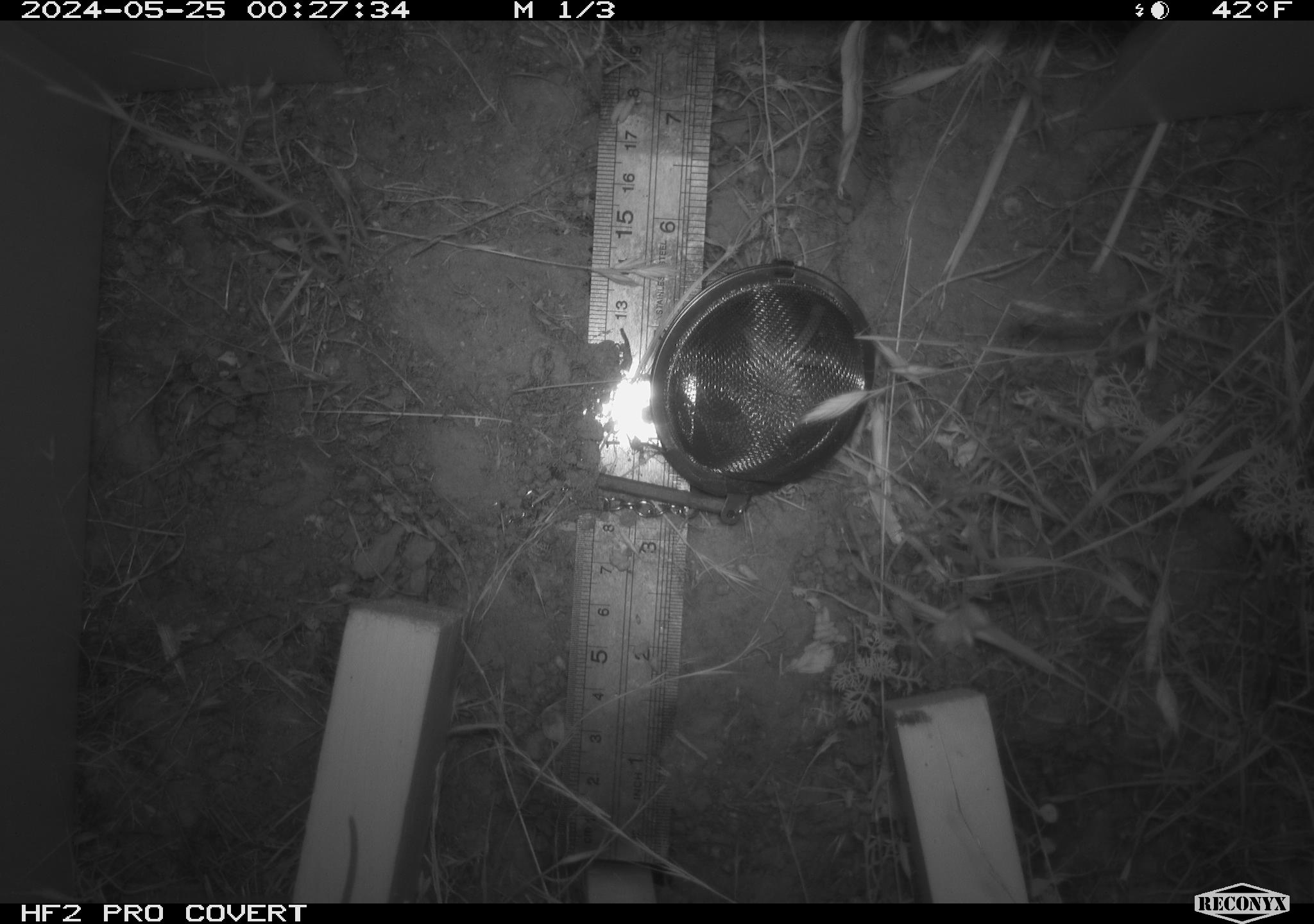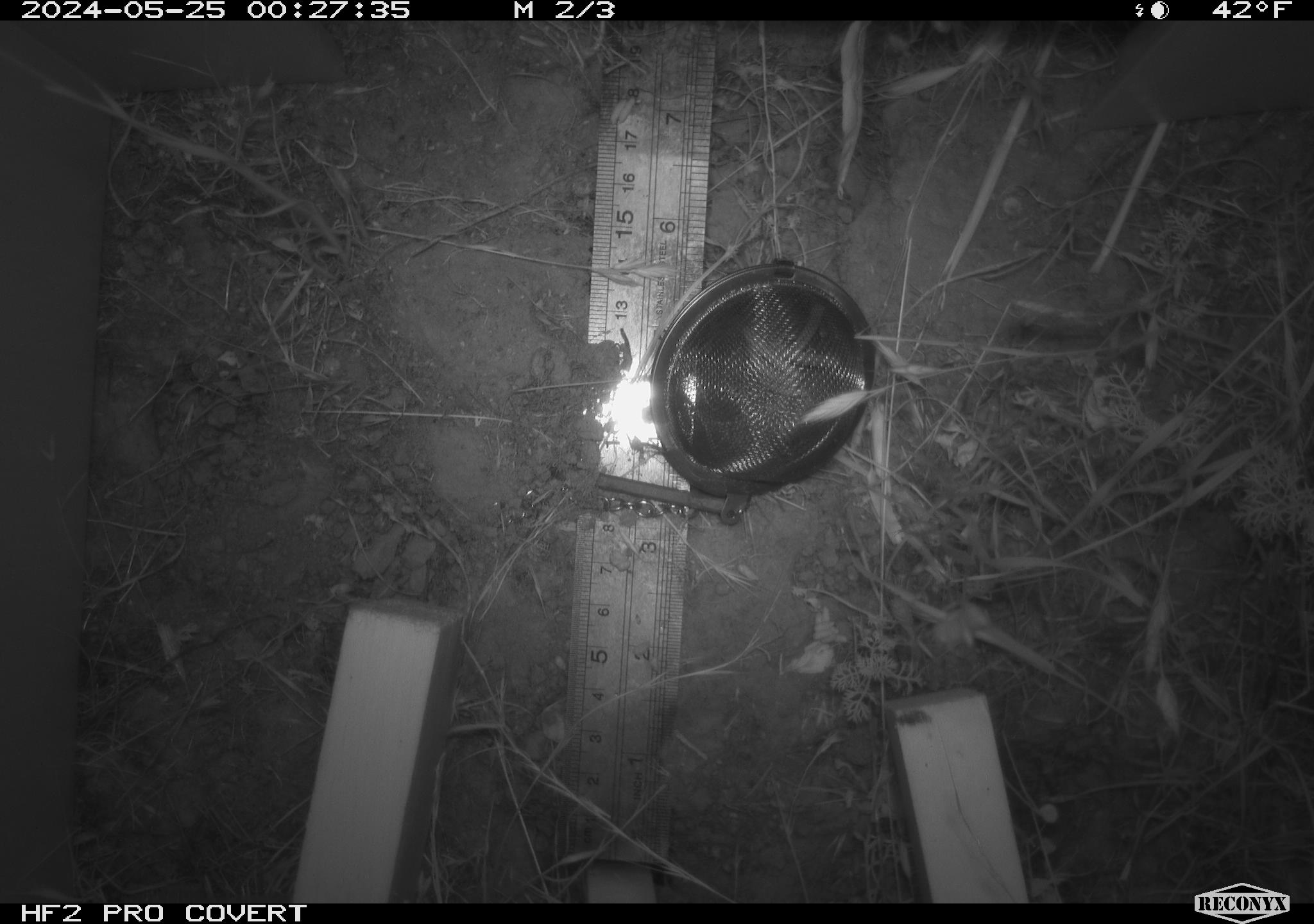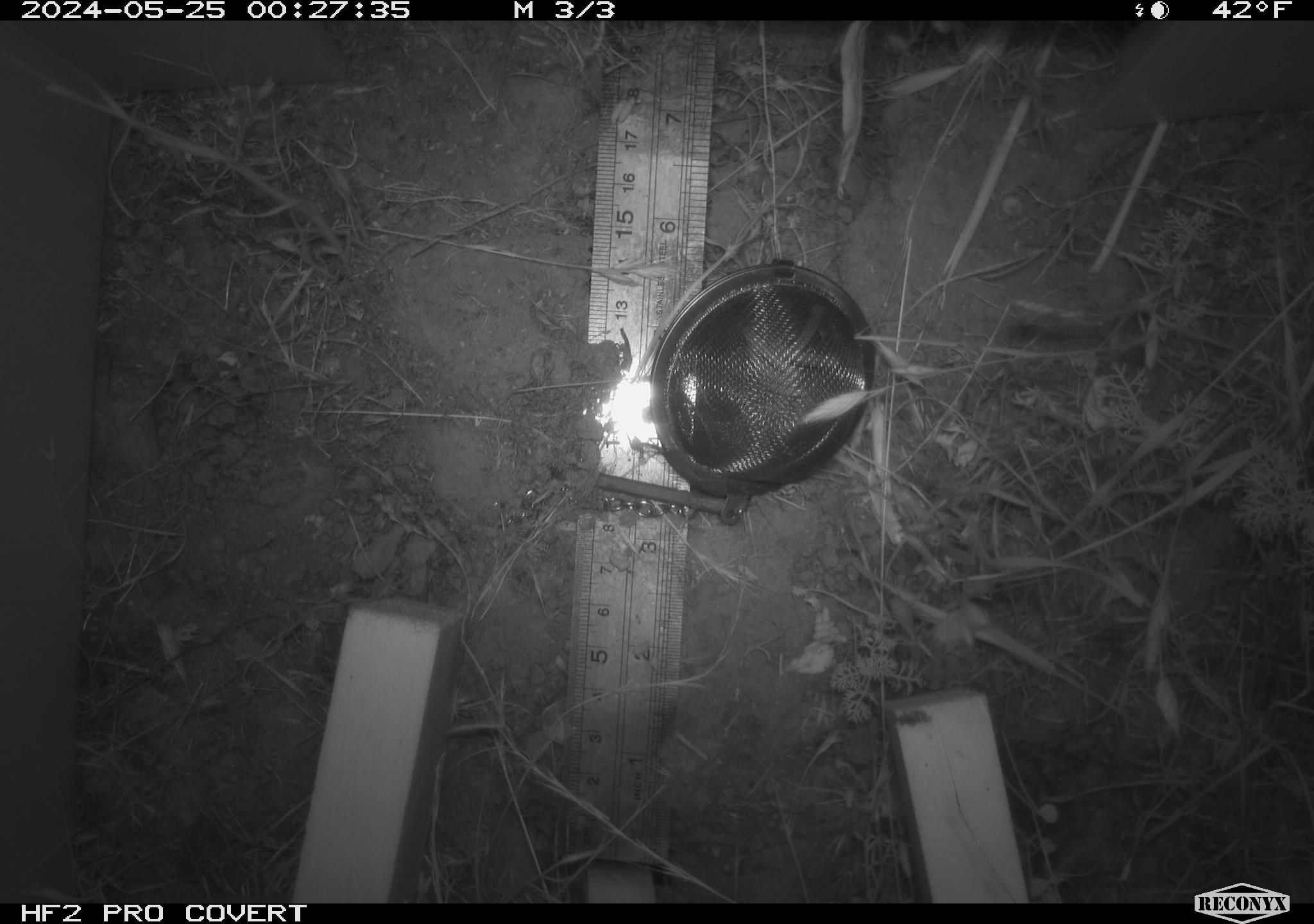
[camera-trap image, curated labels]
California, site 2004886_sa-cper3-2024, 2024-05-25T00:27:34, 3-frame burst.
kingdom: Animalia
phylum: Chordata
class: Mammalia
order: Rodentia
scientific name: Rodentia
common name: rodent